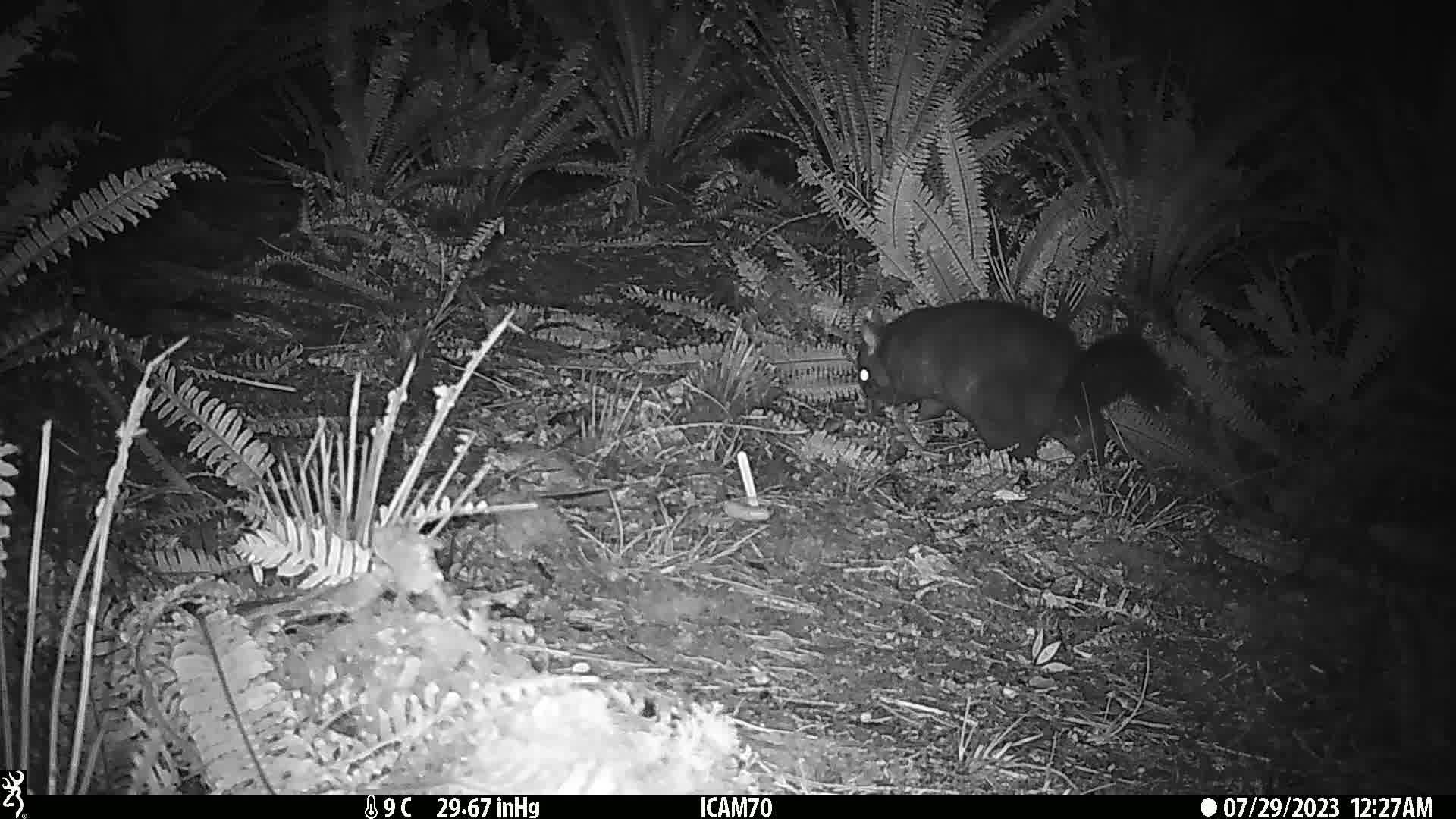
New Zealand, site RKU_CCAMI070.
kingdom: Animalia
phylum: Chordata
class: Mammalia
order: Diprotodontia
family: Phalangeridae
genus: Trichosurus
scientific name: Trichosurus vulpecula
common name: common brushtail possum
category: possum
Possum (common brushtail possum) (Trichosurus vulpecula).